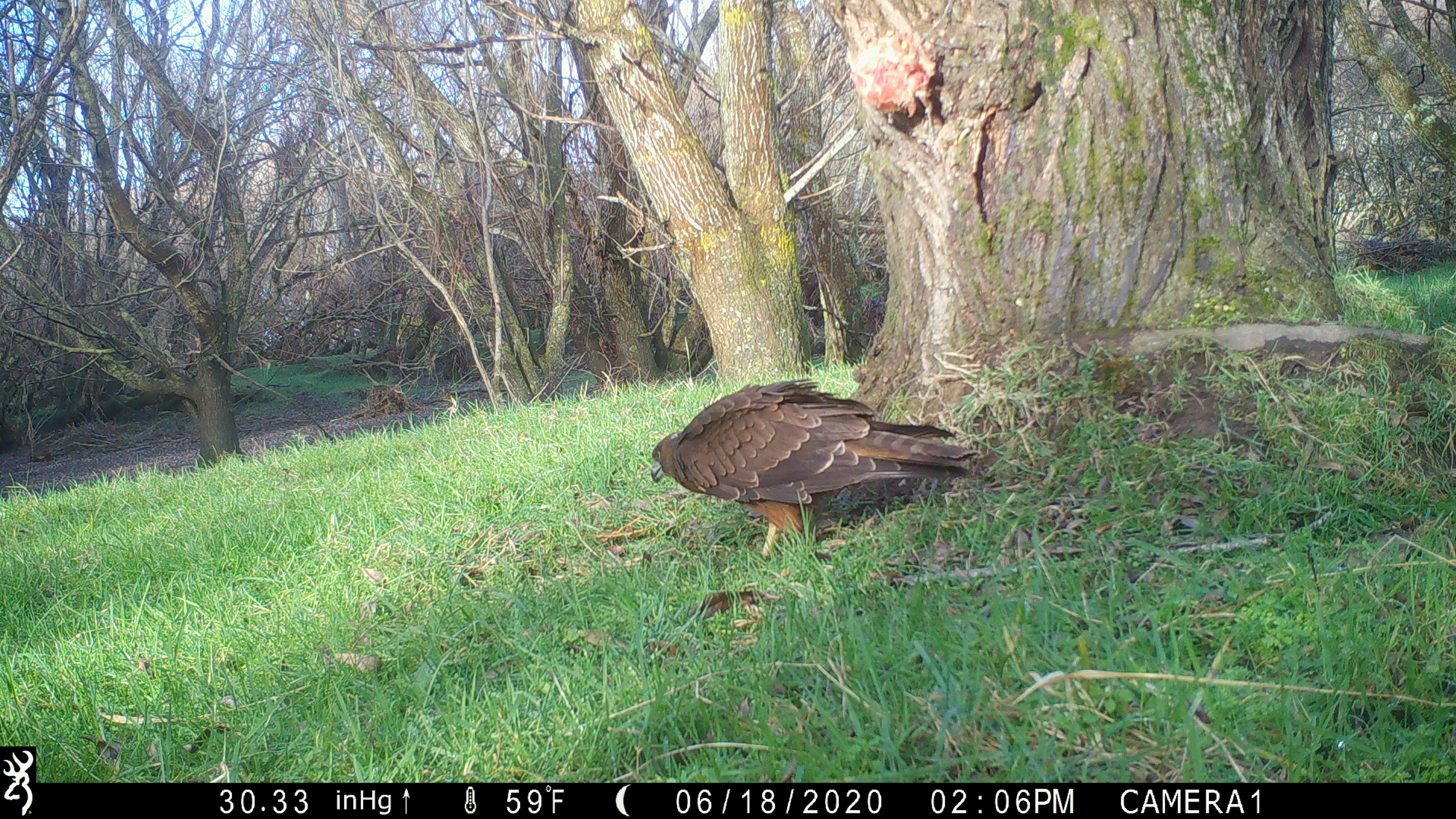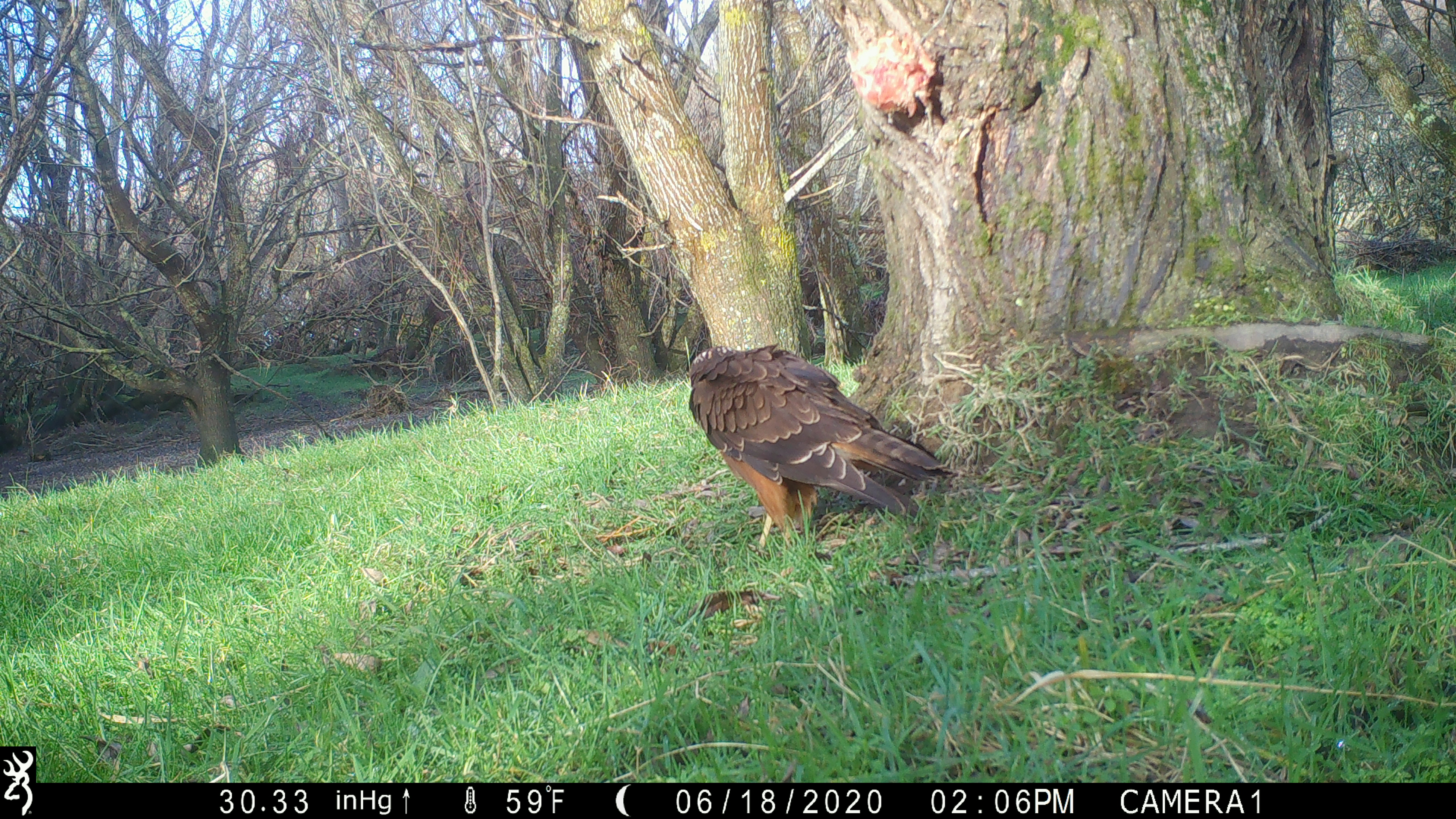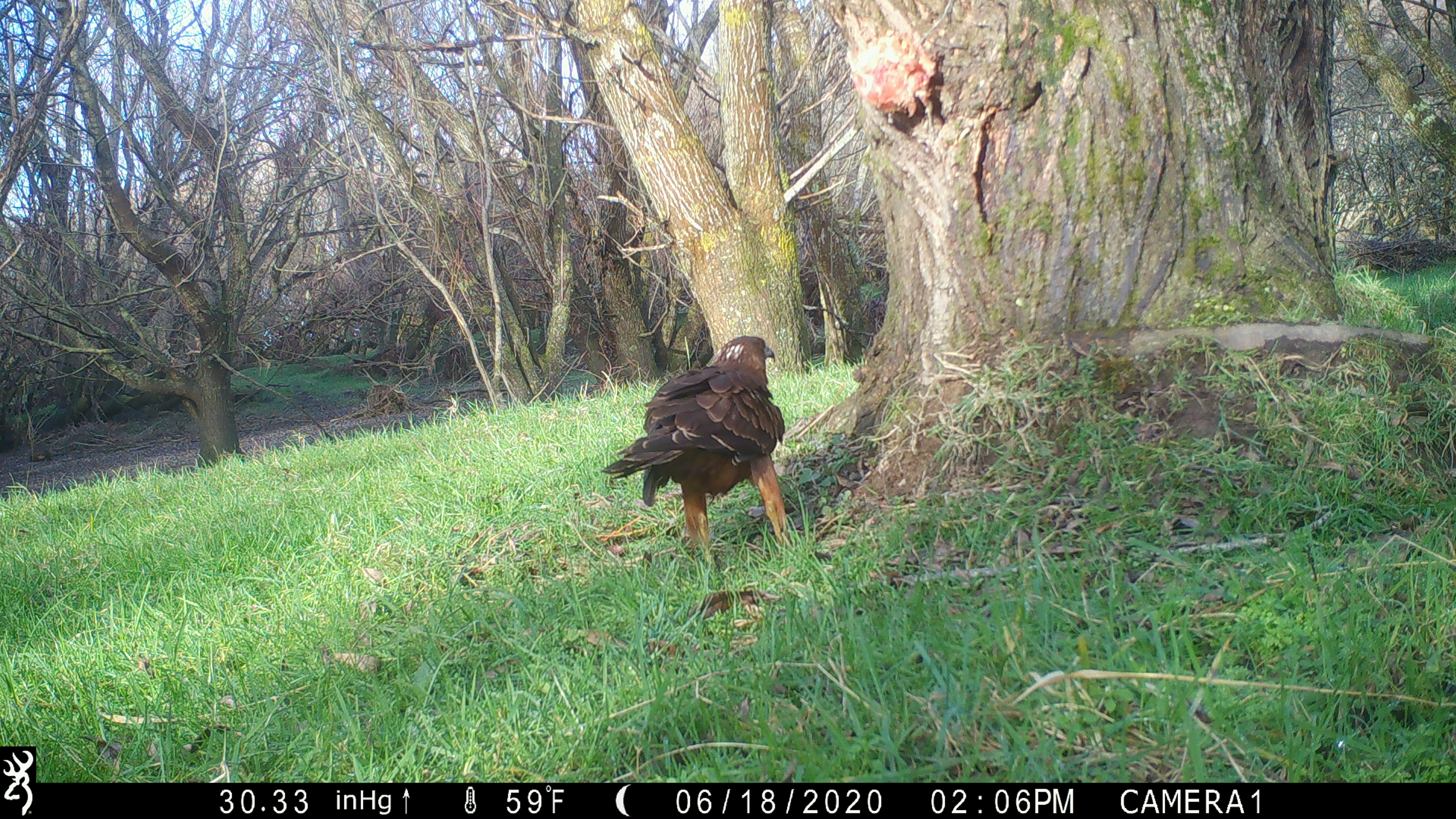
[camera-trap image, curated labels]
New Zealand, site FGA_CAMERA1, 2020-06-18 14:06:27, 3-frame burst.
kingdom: Animalia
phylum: Chordata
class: Aves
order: Accipitriformes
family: Accipitridae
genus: Circus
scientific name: Circus approximans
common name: swamp harrier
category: harrier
Harrier (swamp harrier) (Circus approximans).